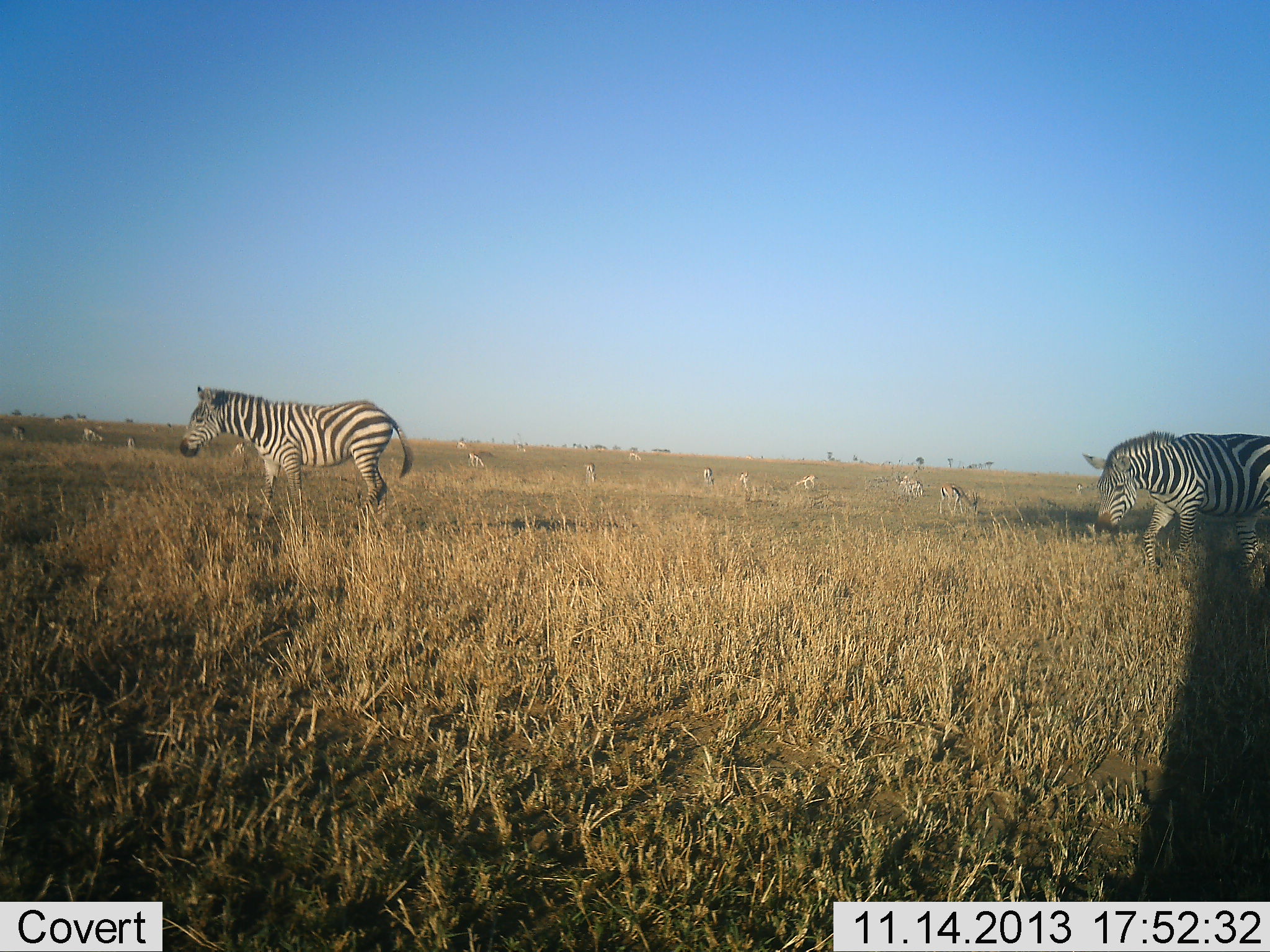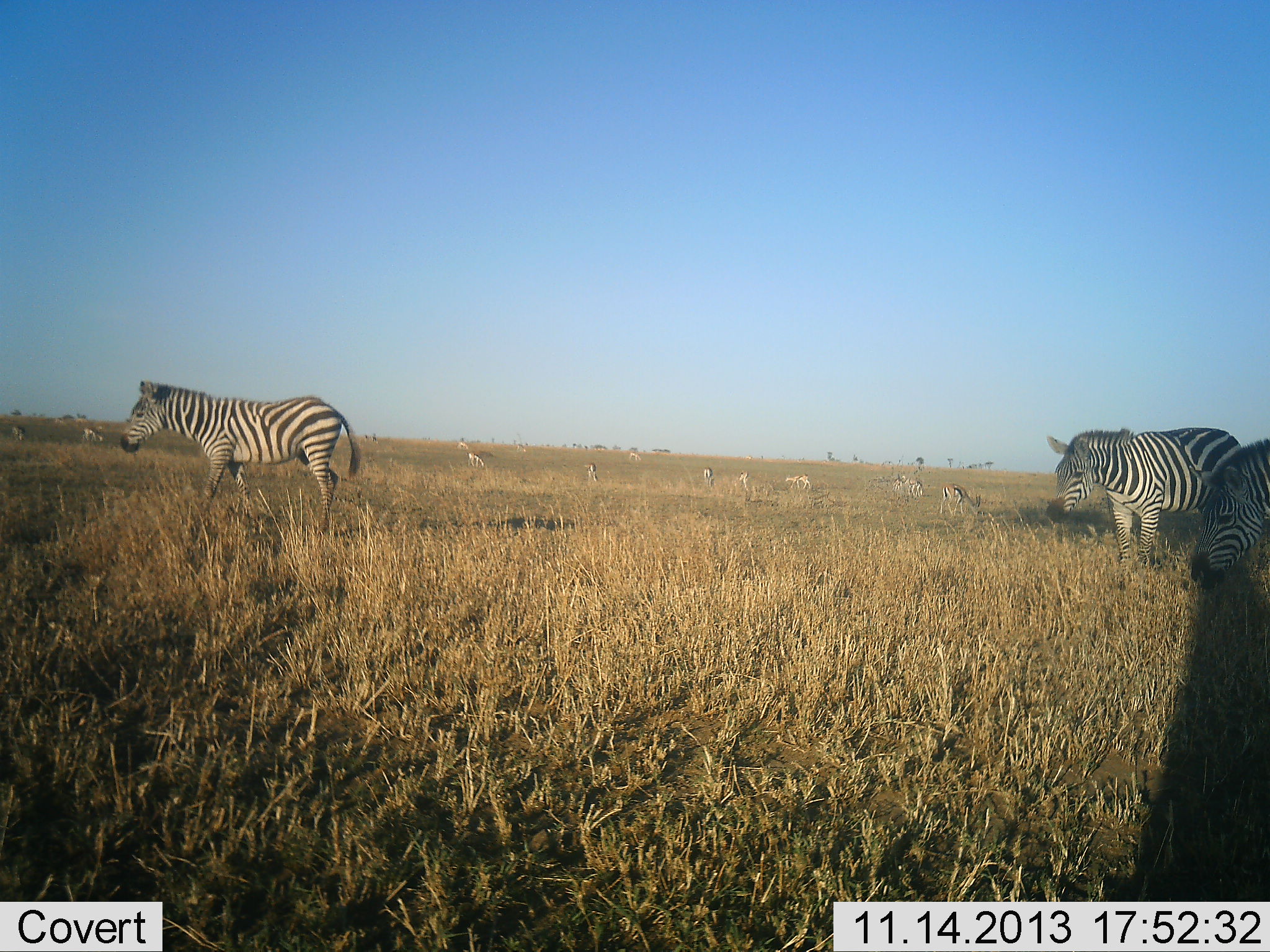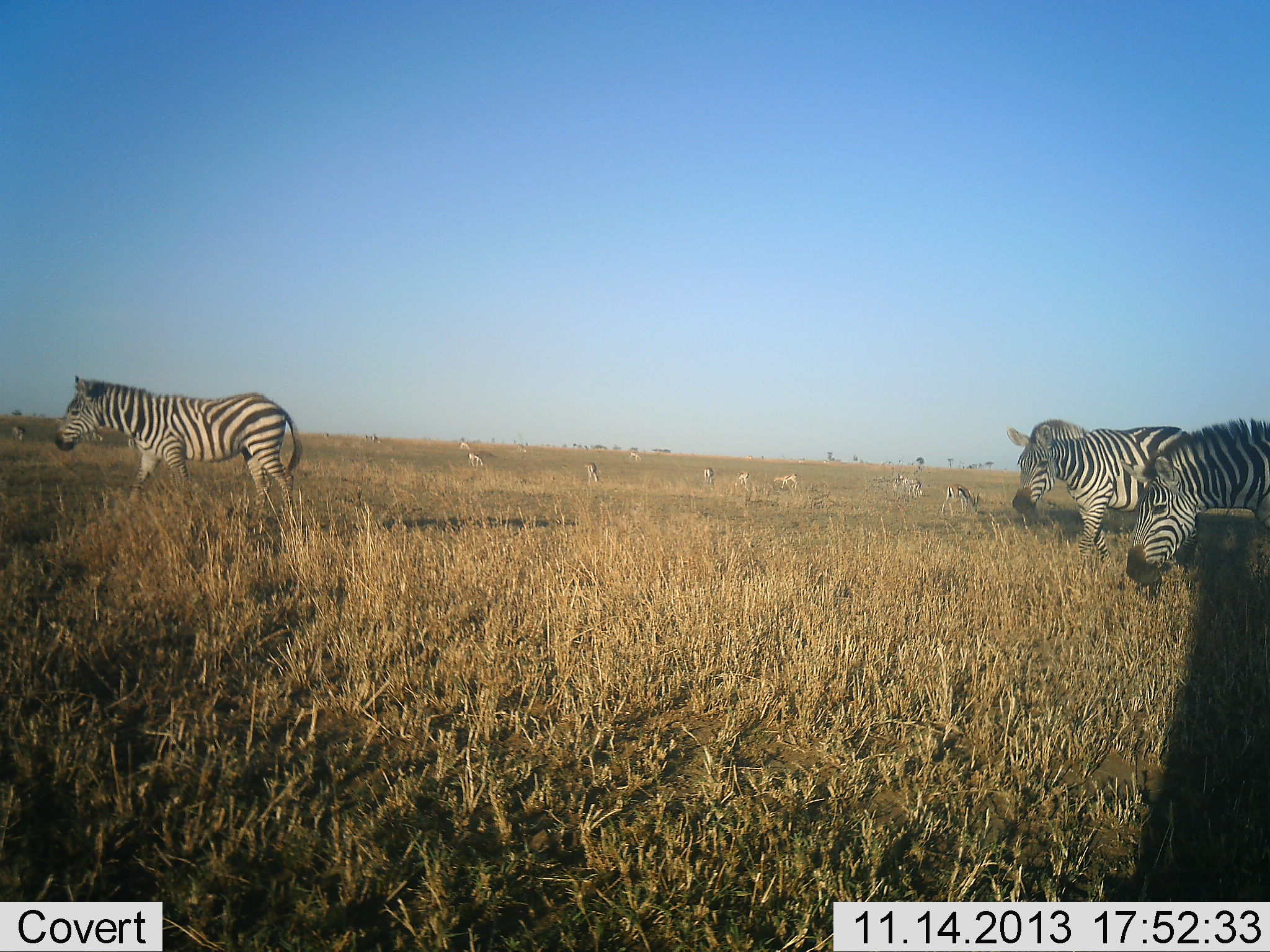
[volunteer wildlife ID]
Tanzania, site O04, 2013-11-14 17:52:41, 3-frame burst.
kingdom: Animalia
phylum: Chordata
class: Mammalia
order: Perissodactyla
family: Equidae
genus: Equus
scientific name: Equus quagga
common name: plains zebra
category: zebra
Zebra (plains zebra) (Equus quagga), count 3. Behavior (volunteer vote fractions): standing 33%, resting 7%, moving 73%, interacting 7%. Young present (vote fraction): 0%. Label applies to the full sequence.